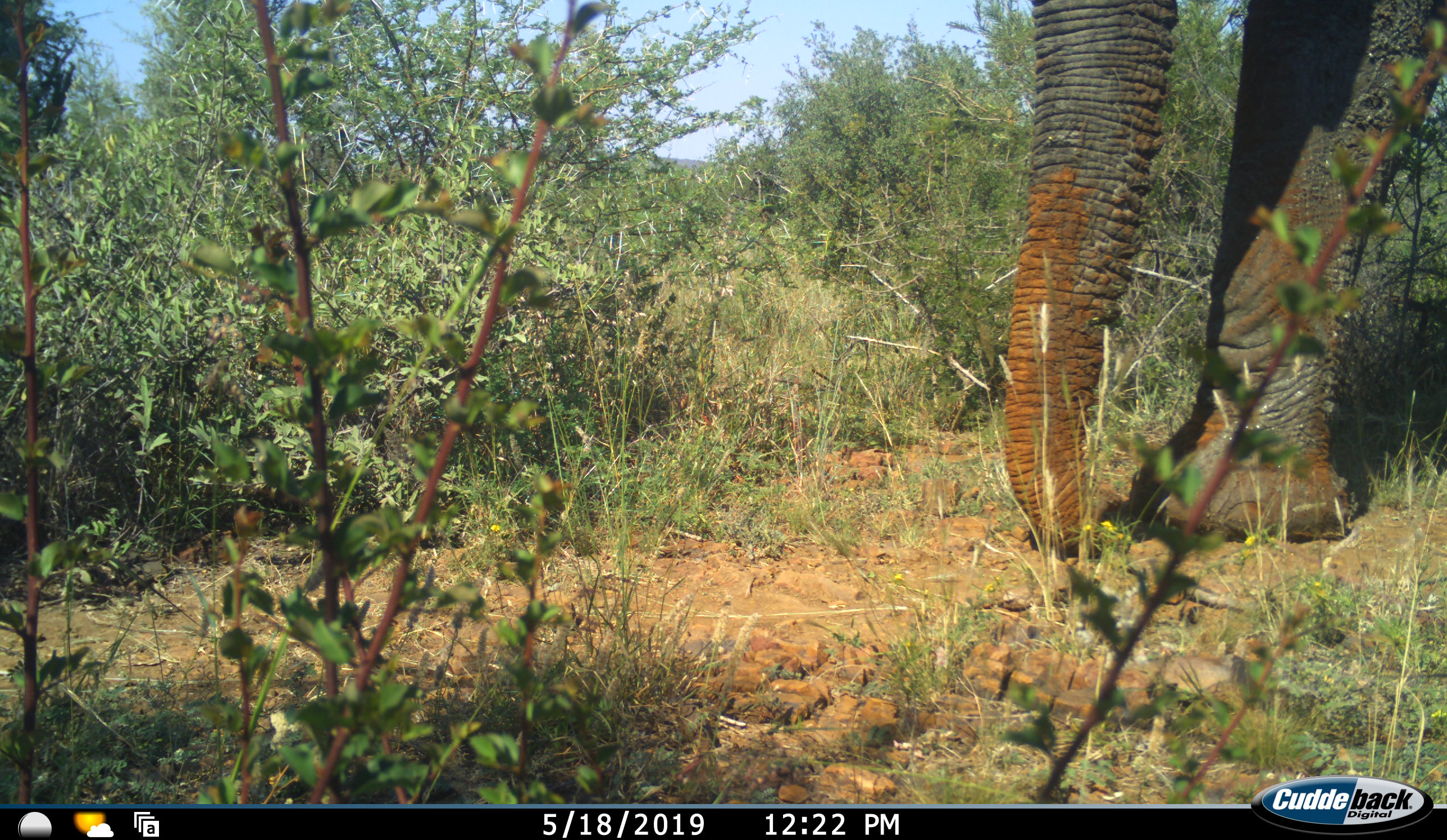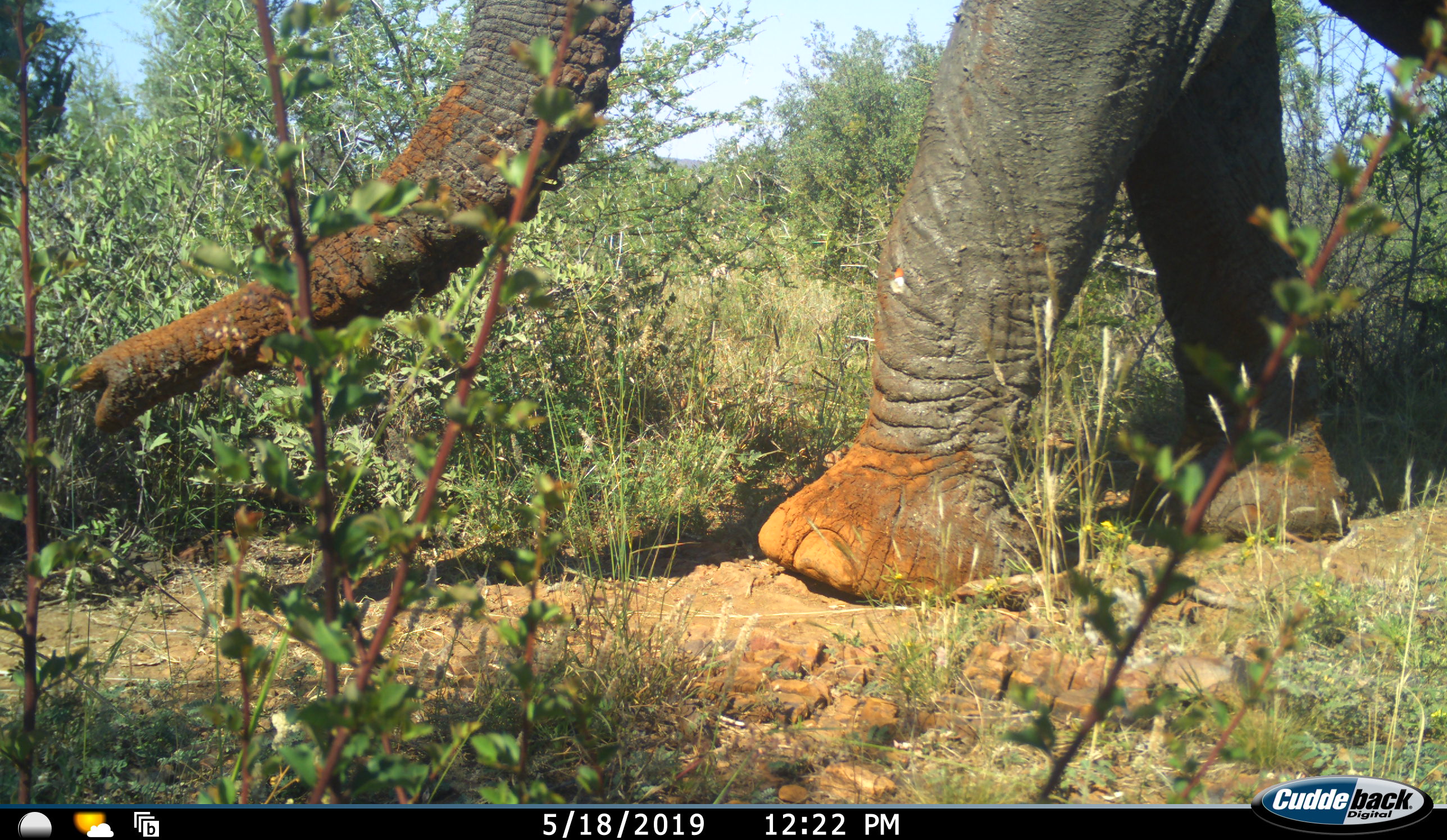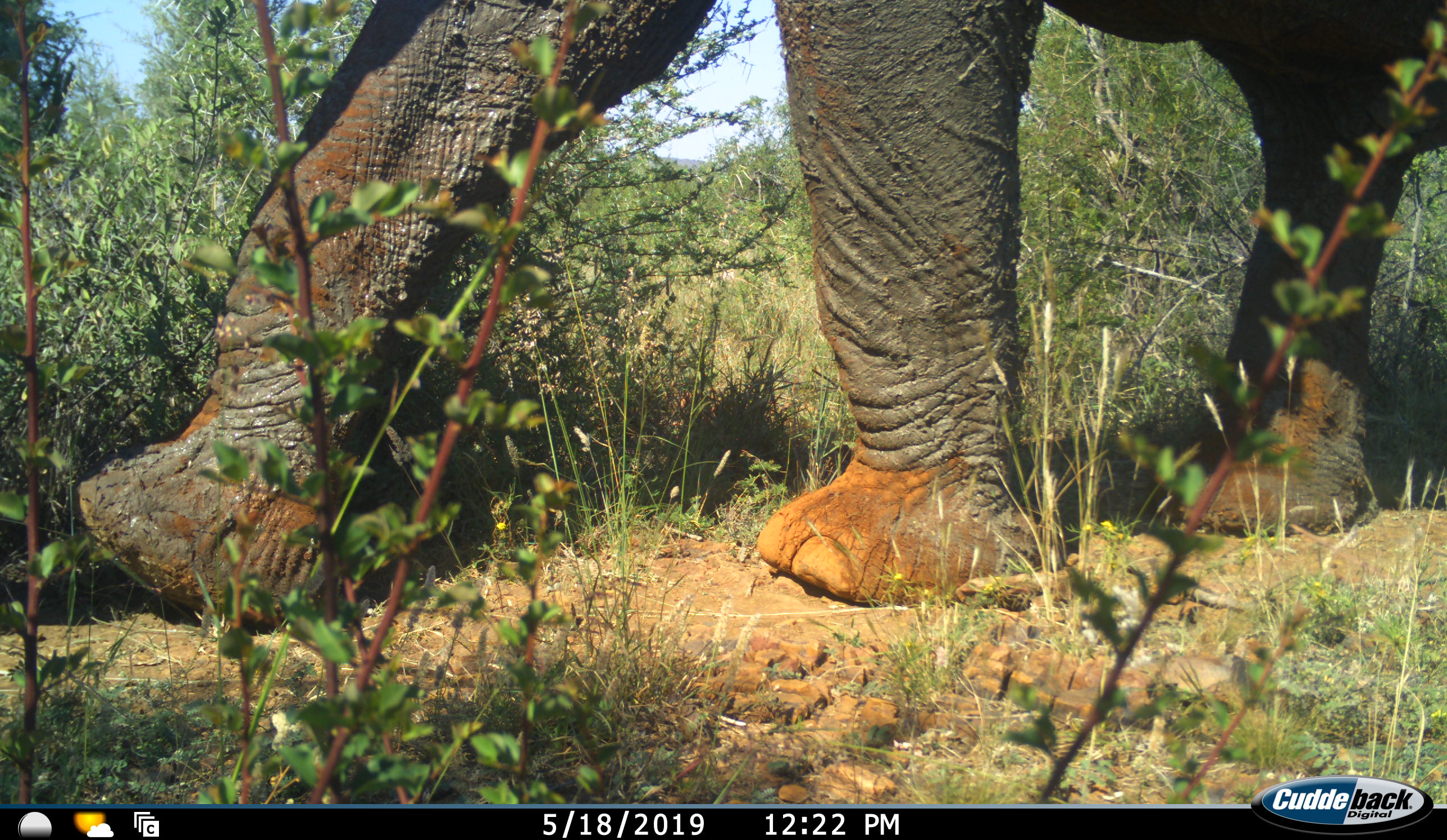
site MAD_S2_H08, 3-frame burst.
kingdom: Animalia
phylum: Chordata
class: Mammalia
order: Proboscidea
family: Elephantidae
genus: Loxodonta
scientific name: Loxodonta africana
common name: african bush elephant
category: elephant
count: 1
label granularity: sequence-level